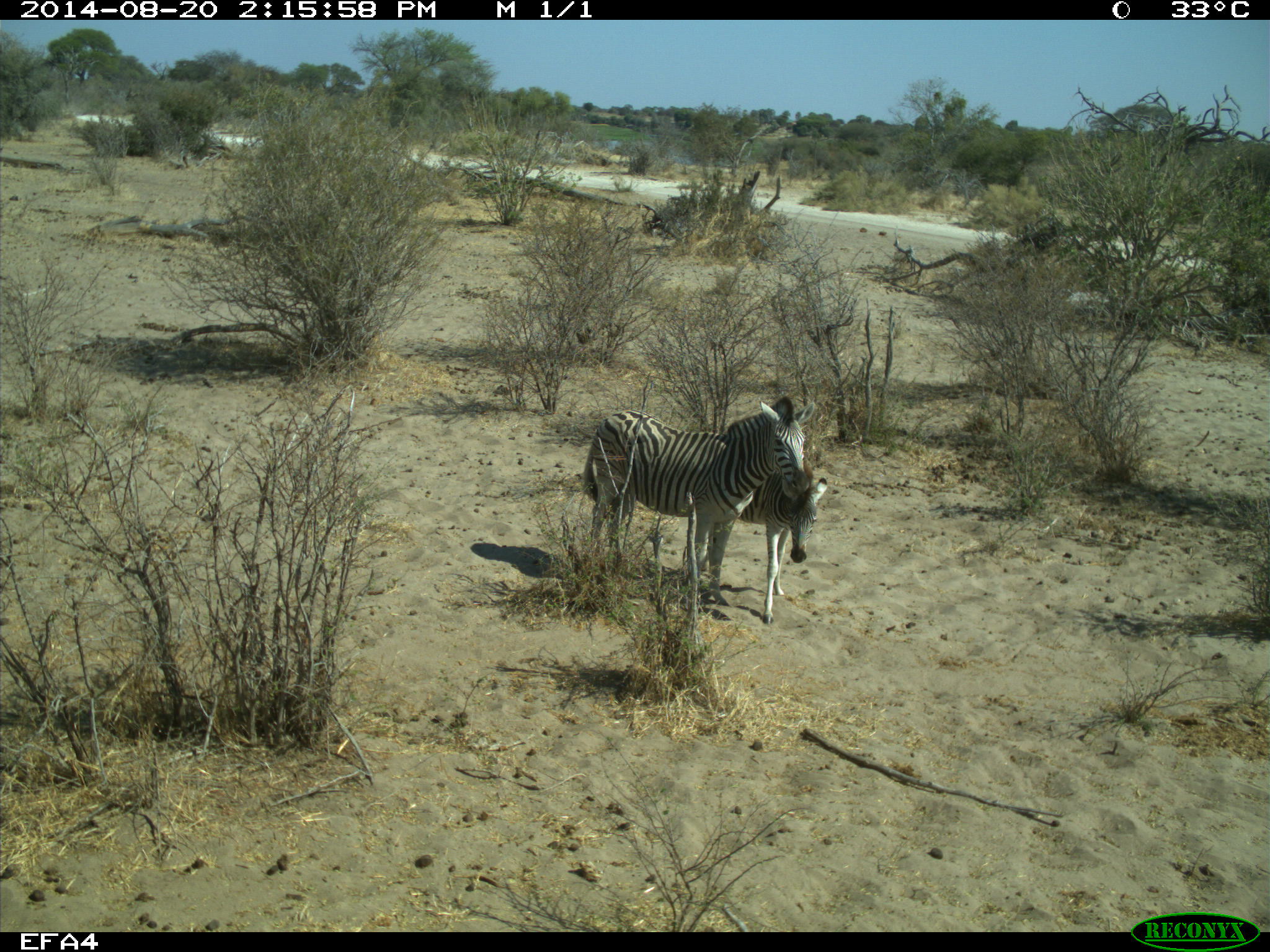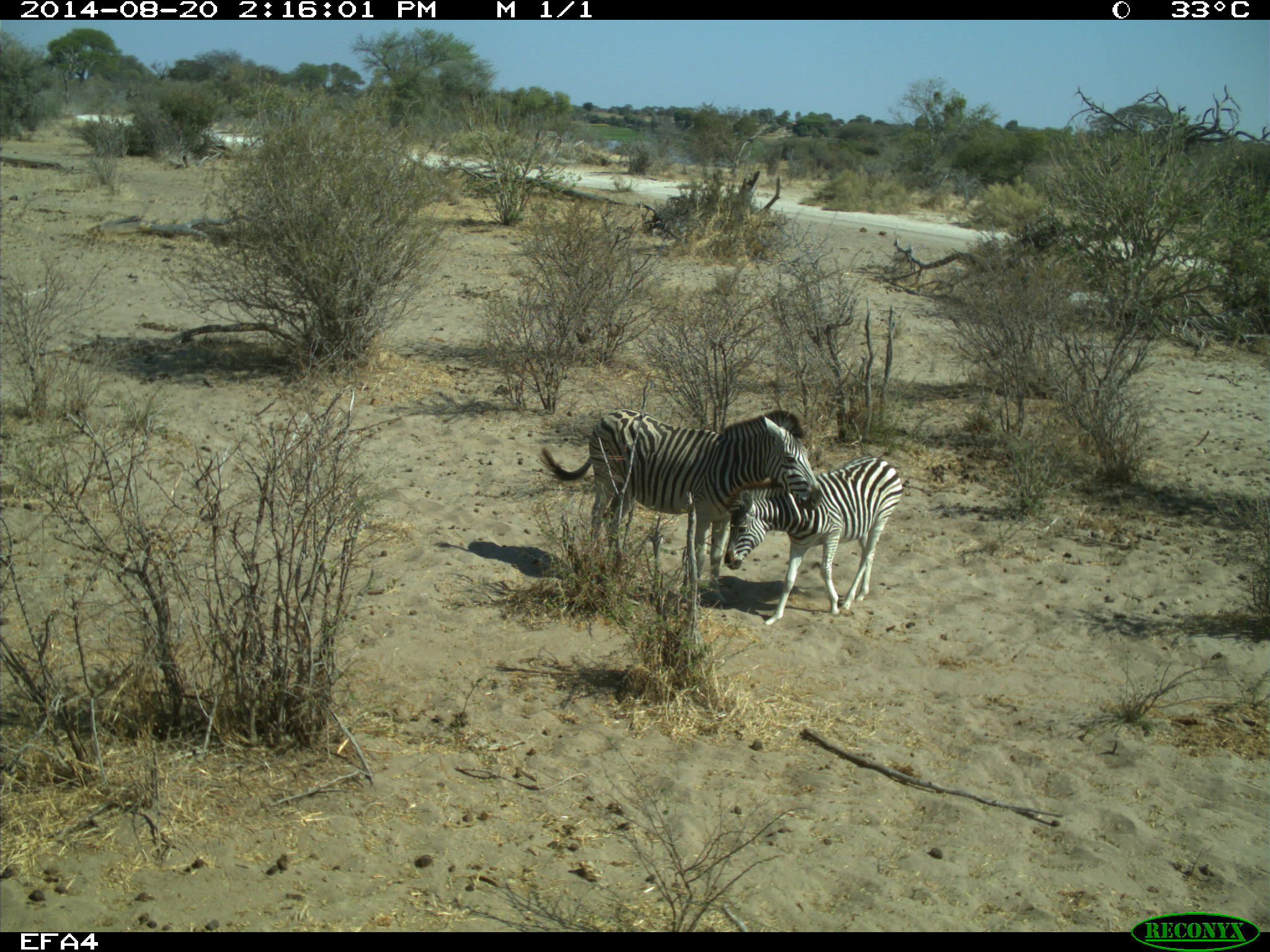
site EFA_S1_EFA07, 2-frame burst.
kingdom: Animalia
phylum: Chordata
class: Mammalia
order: Perissodactyla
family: Equidae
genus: Equus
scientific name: Equus quagga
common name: plains zebra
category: zebraplains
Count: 2.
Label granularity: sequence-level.